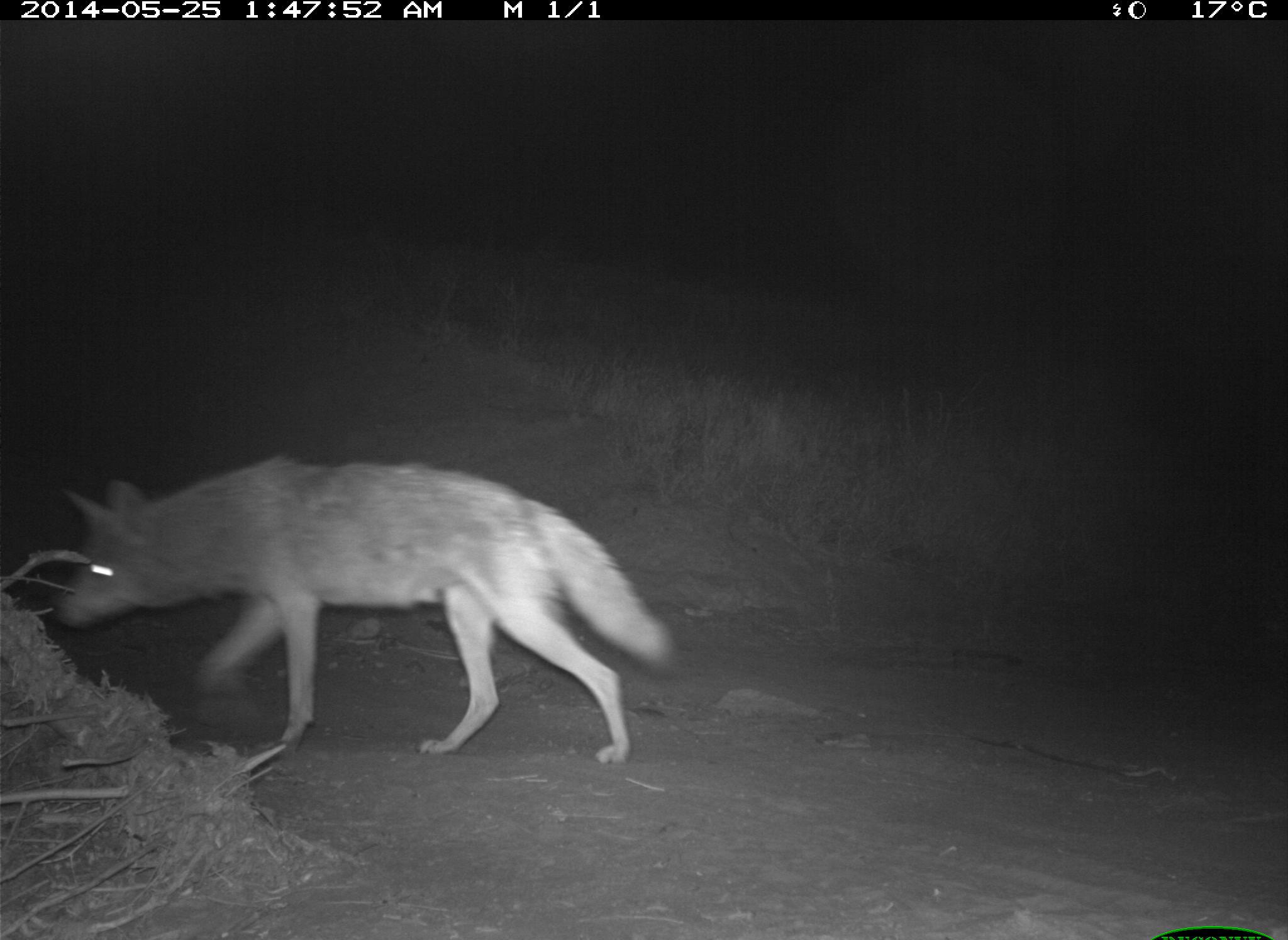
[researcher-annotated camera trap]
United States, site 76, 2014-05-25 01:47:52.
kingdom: Animalia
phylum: Chordata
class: Mammalia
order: Carnivora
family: Canidae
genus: Canis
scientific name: Canis latrans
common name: coyote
Coyote (Canis latrans).